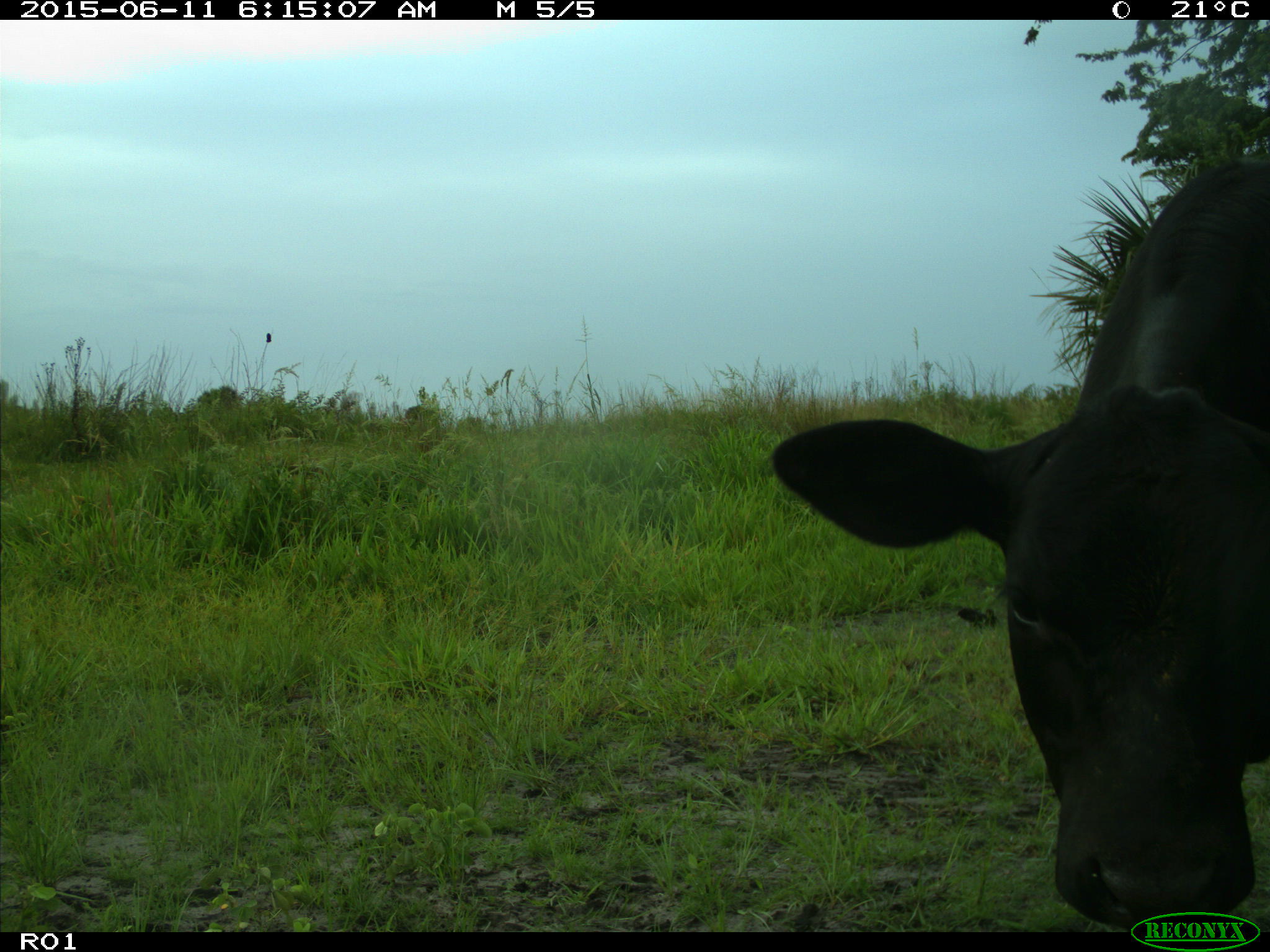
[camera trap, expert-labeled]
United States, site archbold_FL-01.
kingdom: Animalia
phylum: Chordata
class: Mammalia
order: Artiodactyla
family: Bovidae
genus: Bos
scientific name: Bos taurus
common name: domestic cow